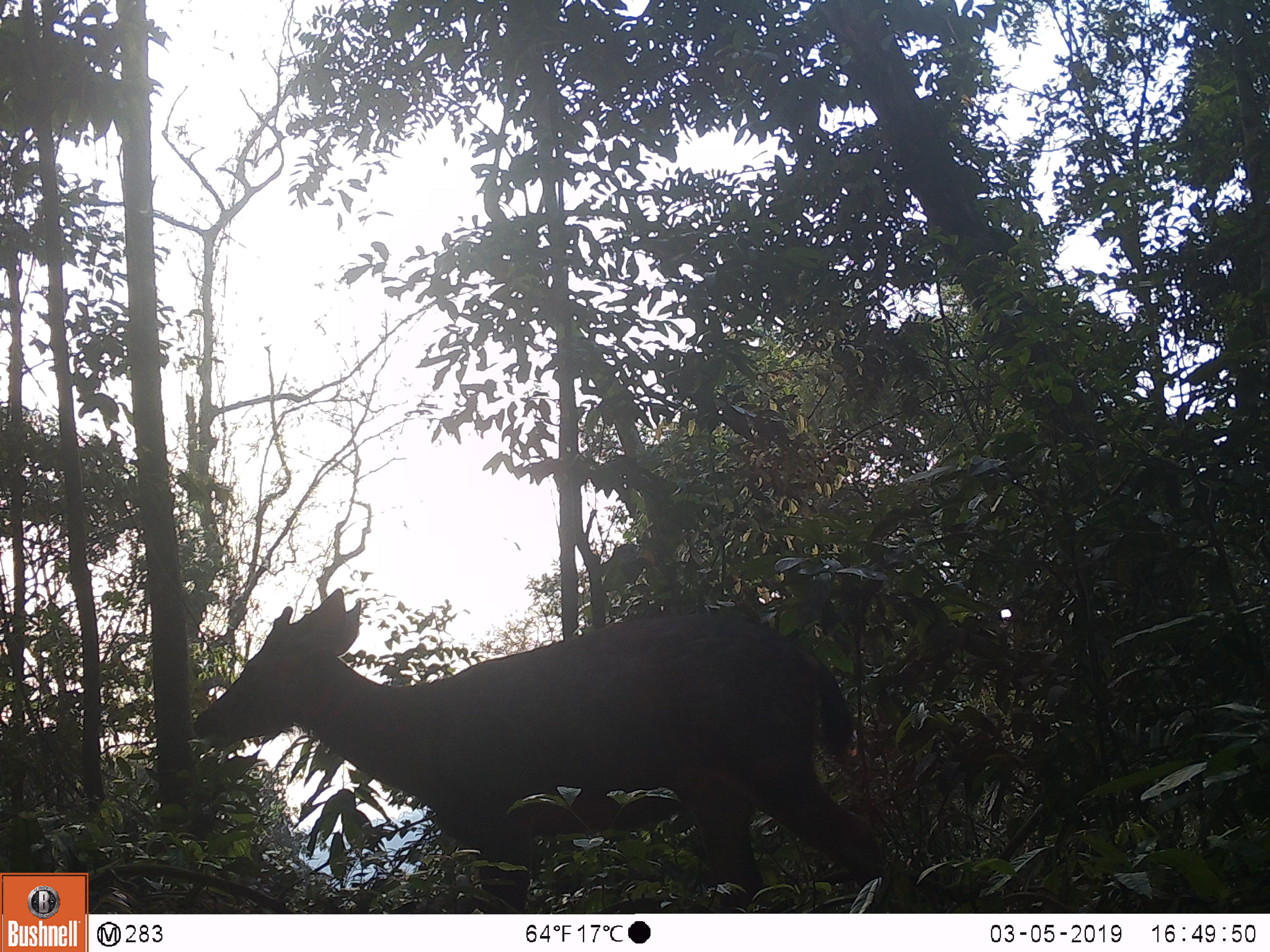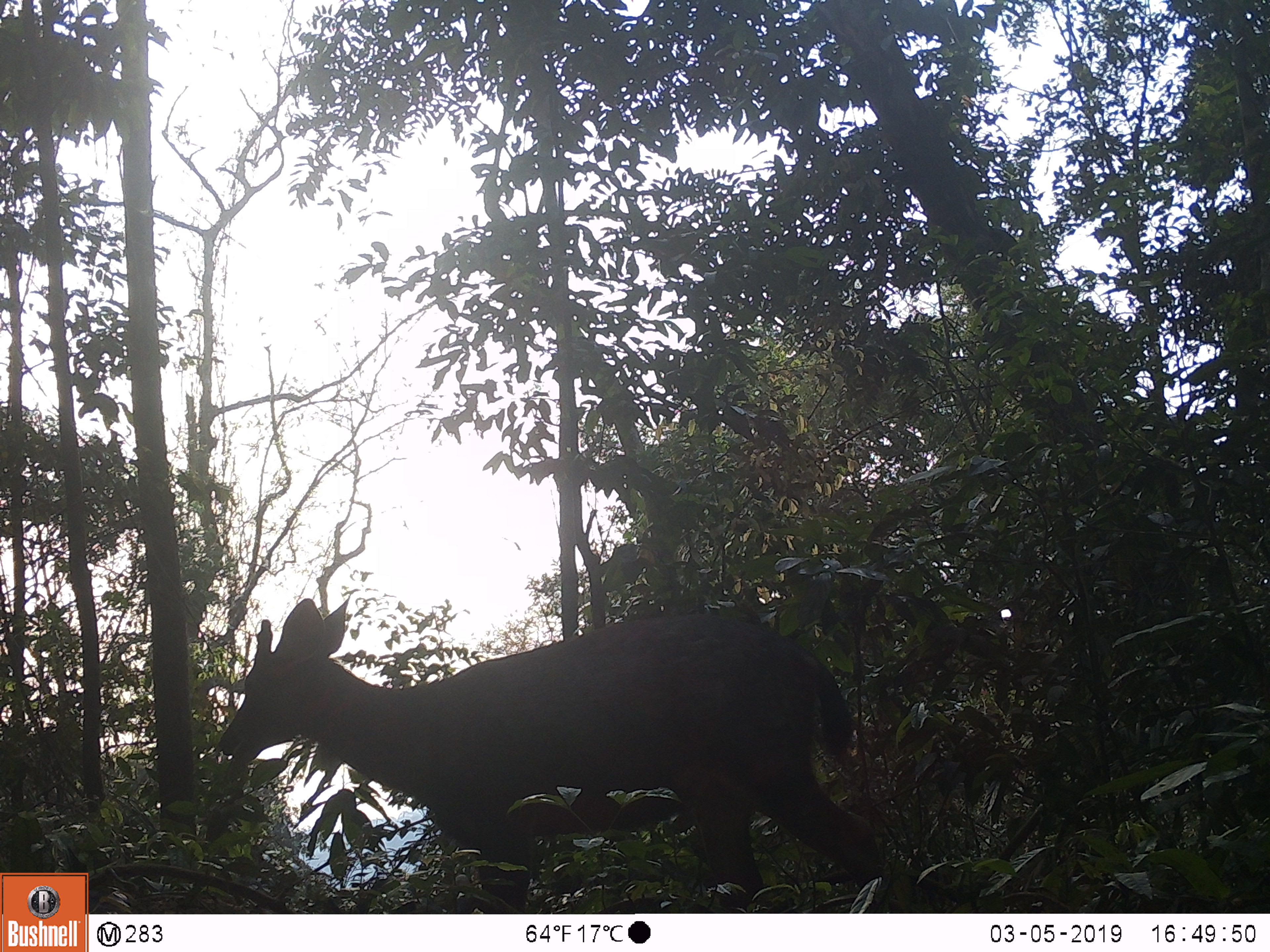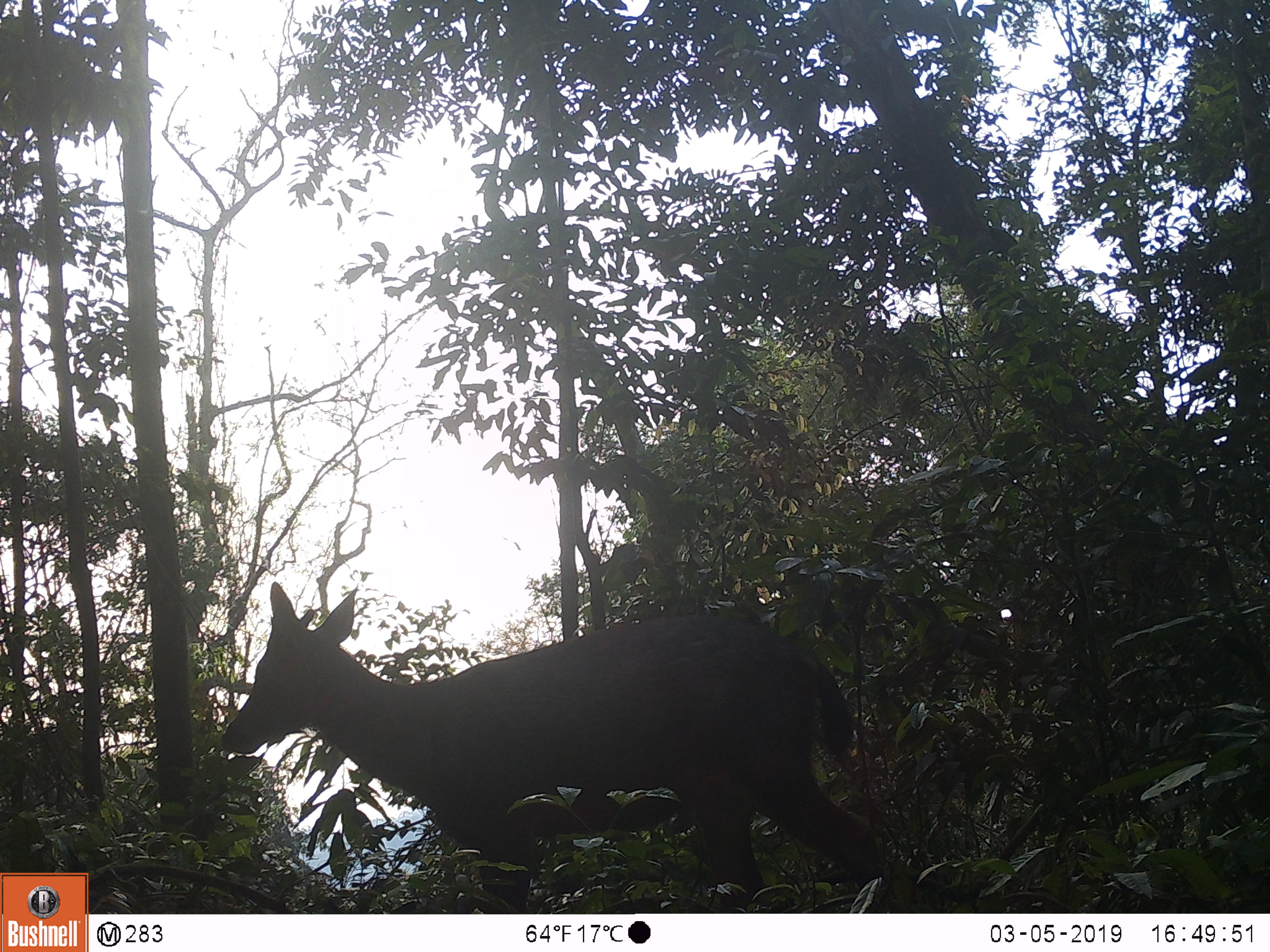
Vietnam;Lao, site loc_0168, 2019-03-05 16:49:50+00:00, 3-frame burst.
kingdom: Animalia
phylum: Chordata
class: Mammalia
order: Artiodactyla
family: Cervidae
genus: Rusa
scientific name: Rusa unicolor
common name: sambar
Sambar (Rusa unicolor). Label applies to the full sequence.